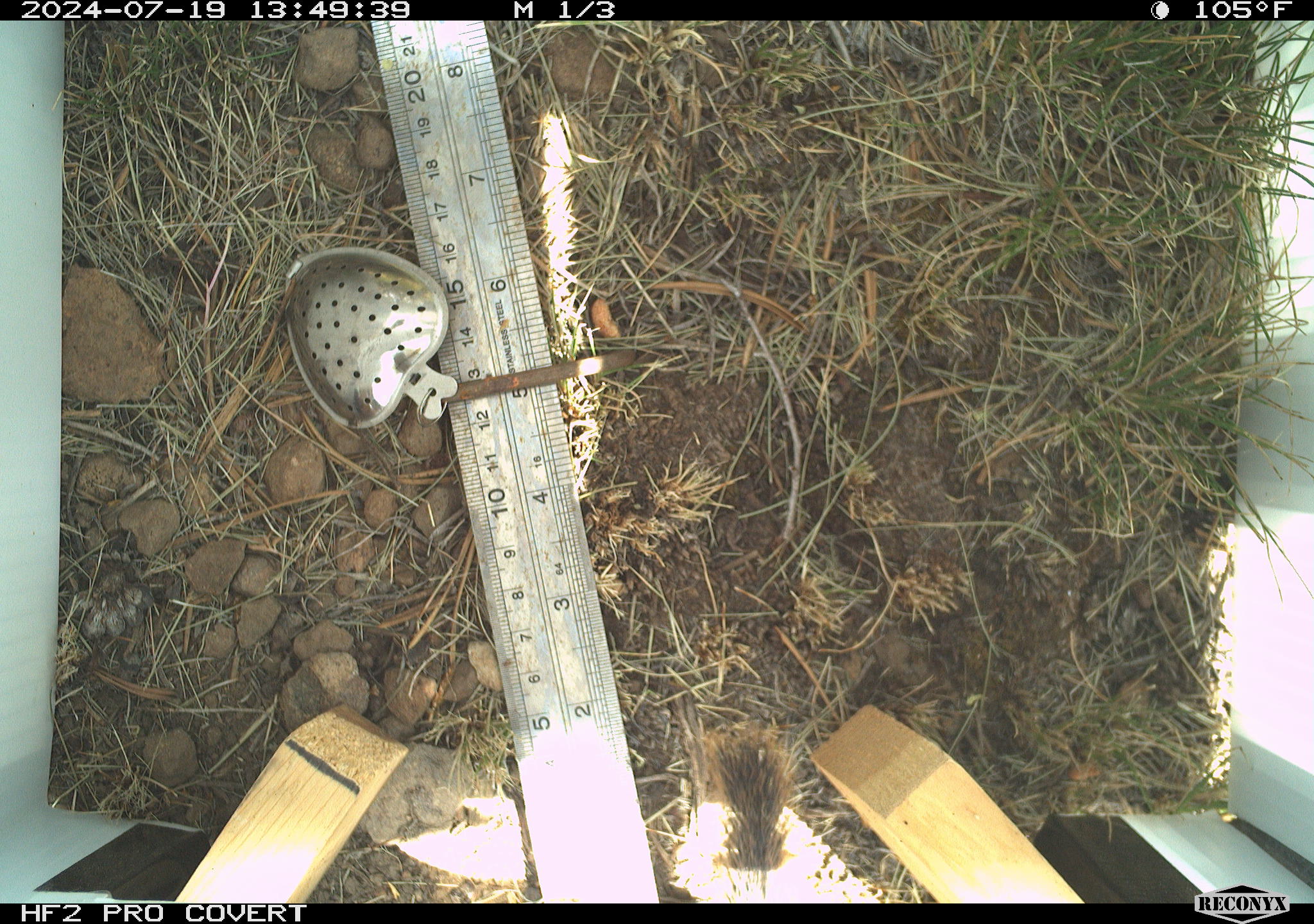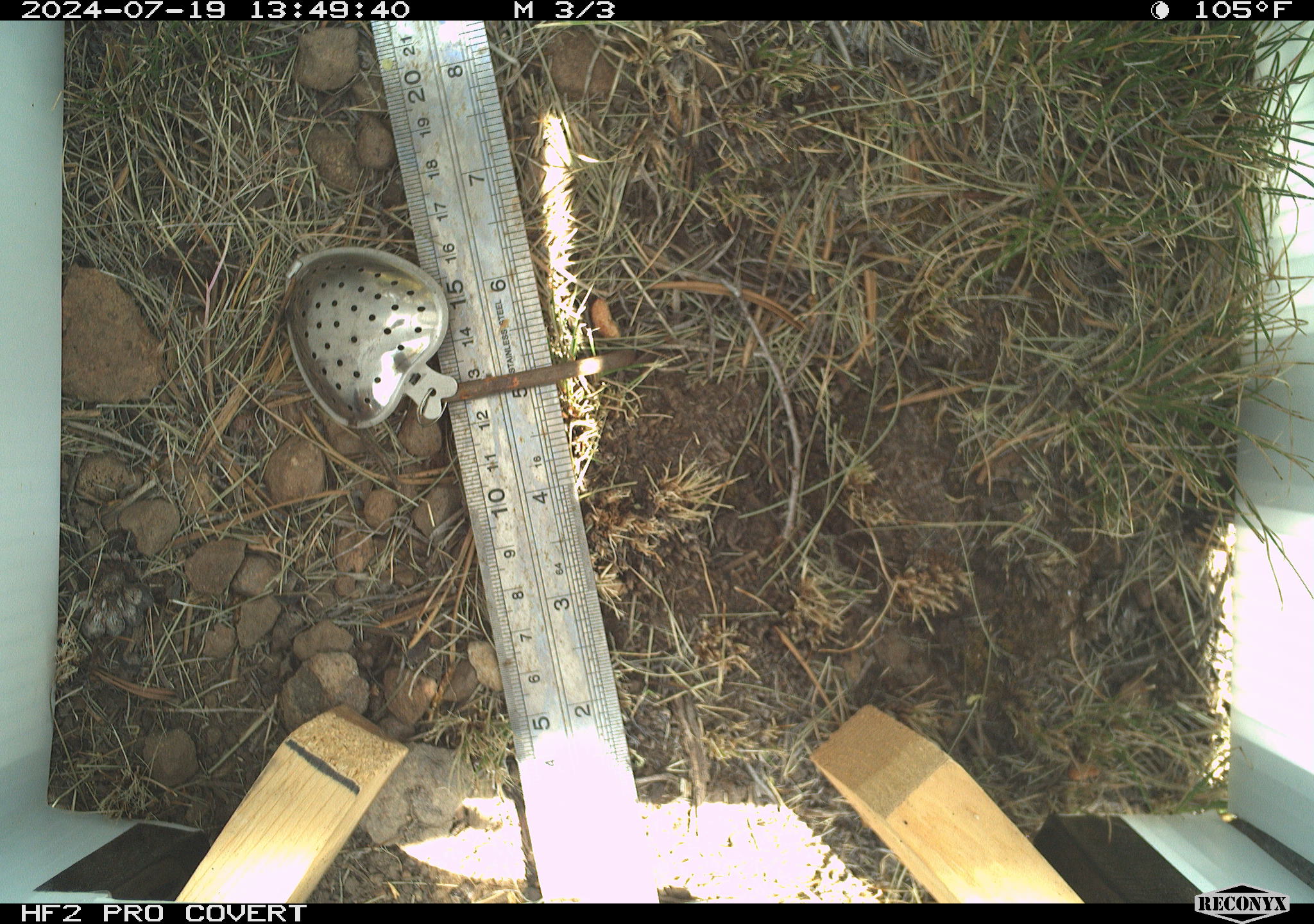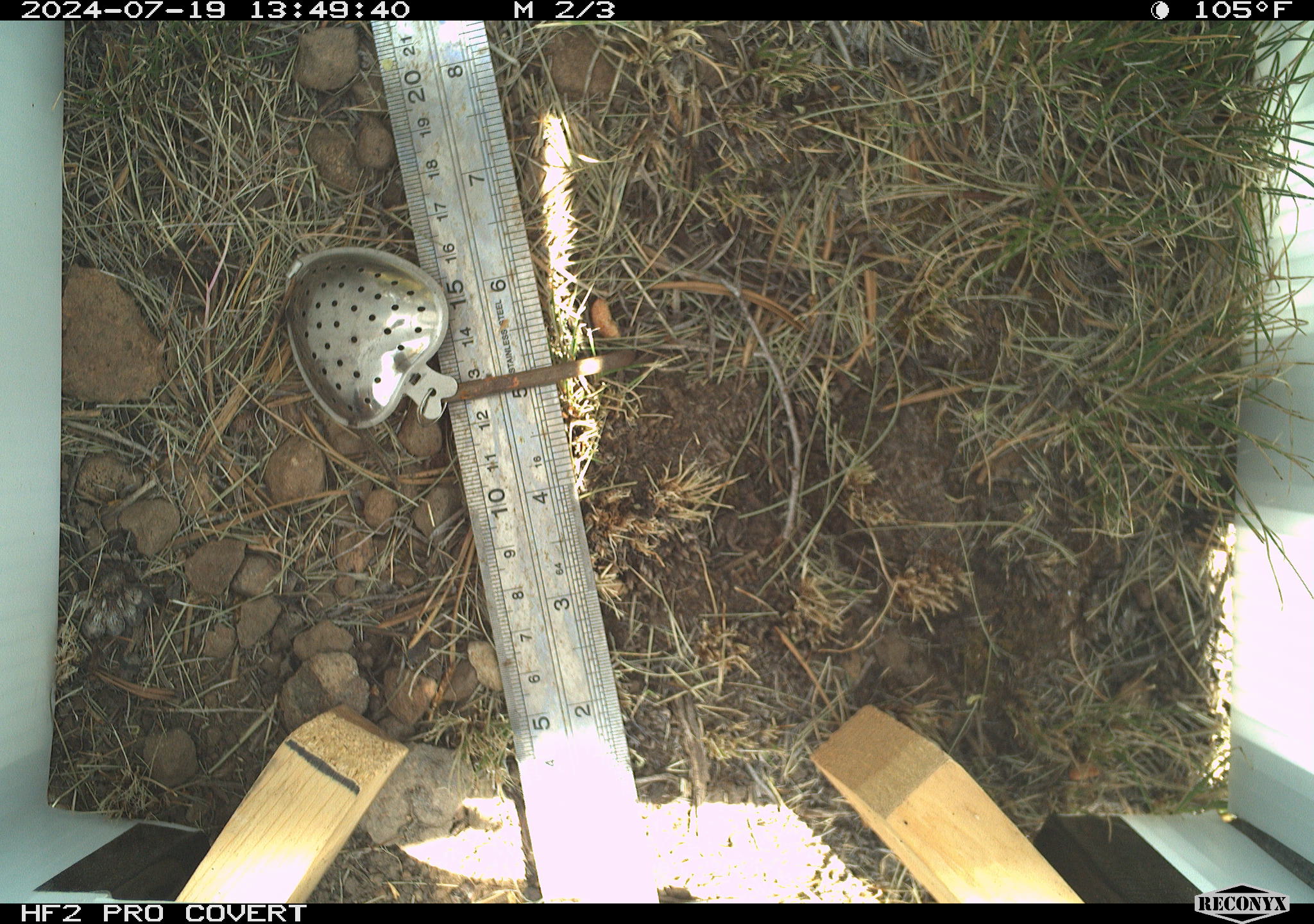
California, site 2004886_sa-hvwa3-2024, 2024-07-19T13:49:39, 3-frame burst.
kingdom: Animalia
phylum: Chordata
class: Mammalia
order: Rodentia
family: Sciuridae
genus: Callospermophilus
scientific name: Callospermophilus lateralis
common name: golden mantled ground squirrel